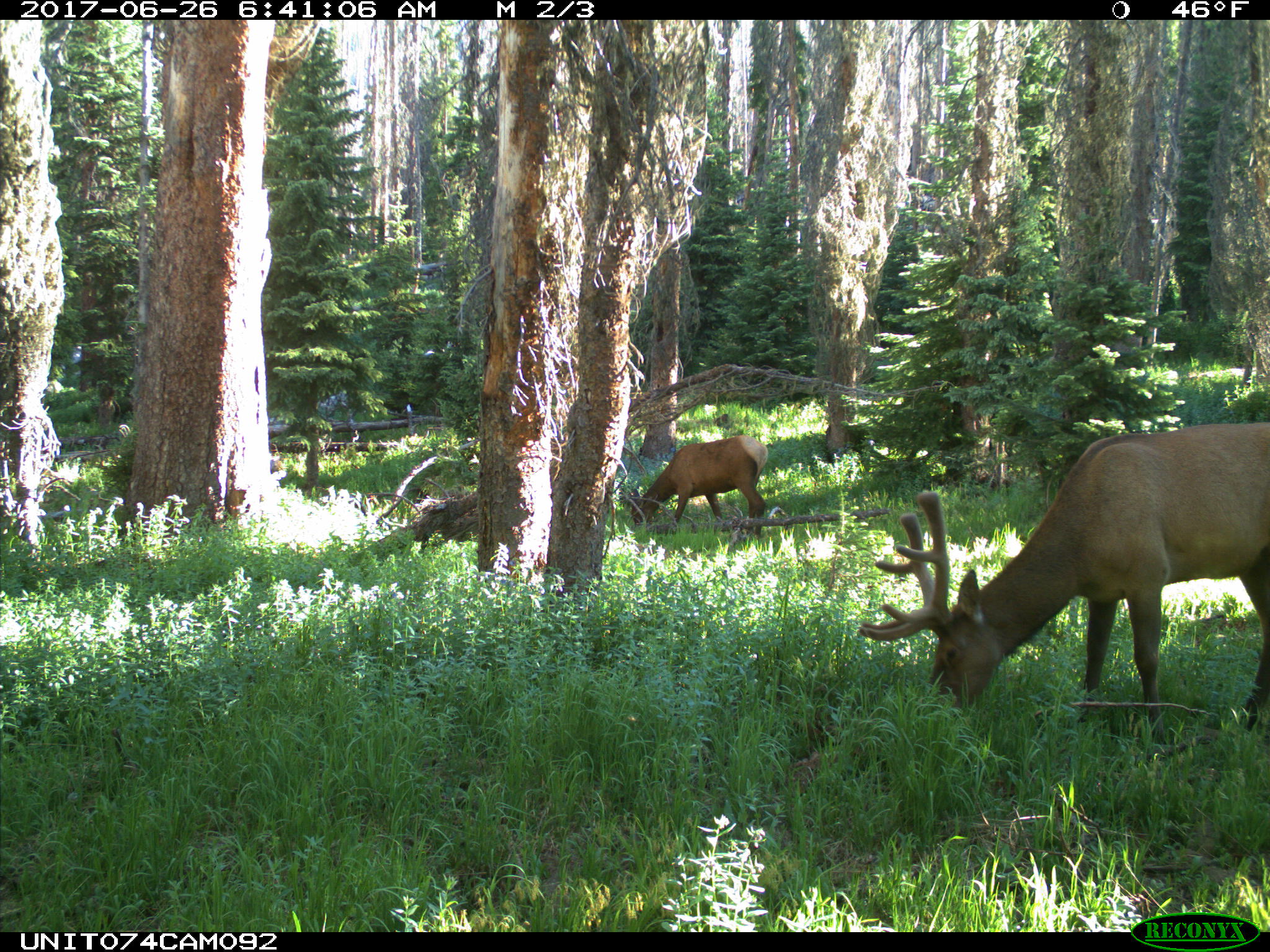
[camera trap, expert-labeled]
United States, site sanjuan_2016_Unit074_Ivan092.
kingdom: Animalia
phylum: Chordata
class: Mammalia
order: Artiodactyla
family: Cervidae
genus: Cervus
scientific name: Cervus elaphus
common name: red deer